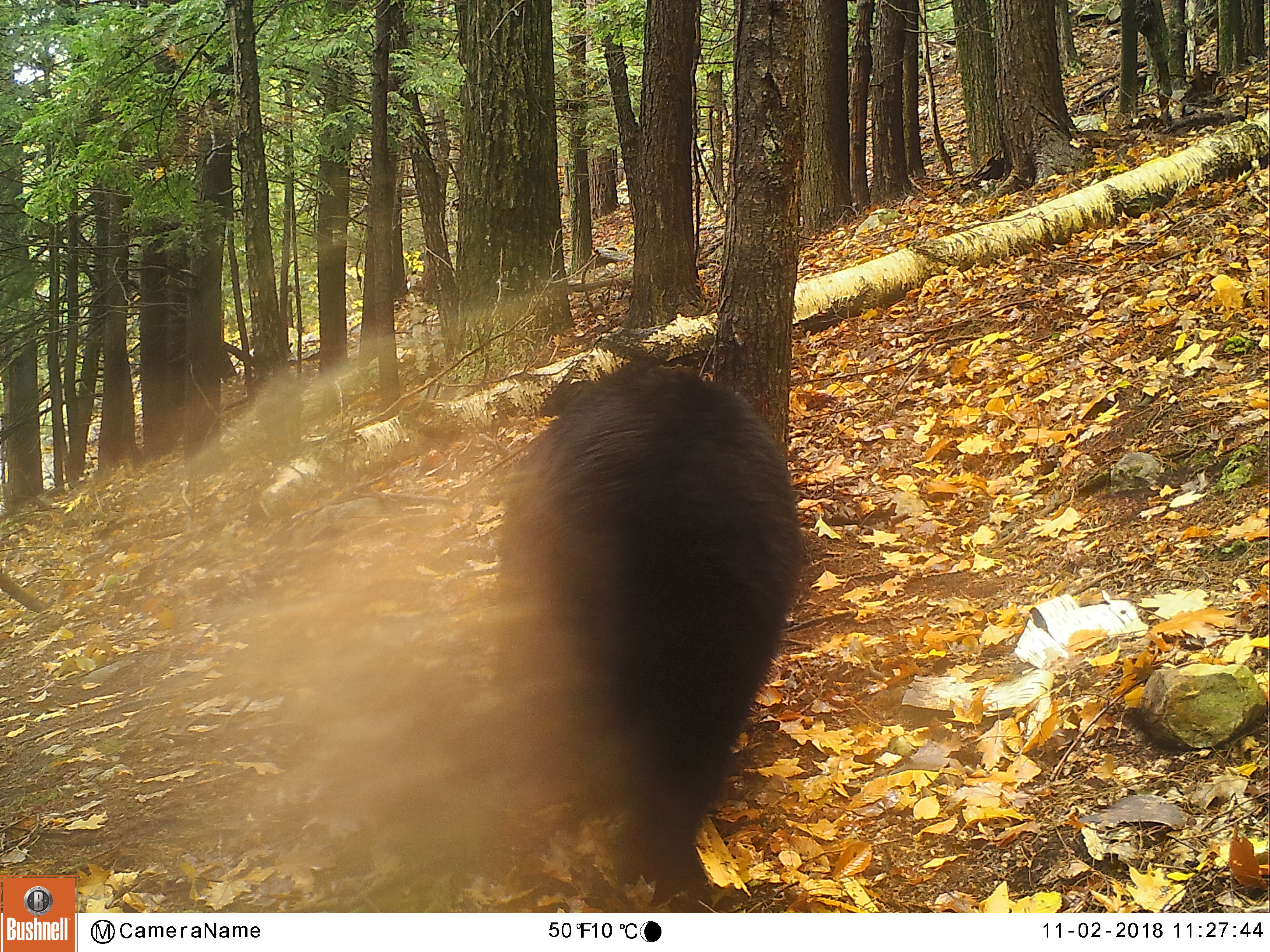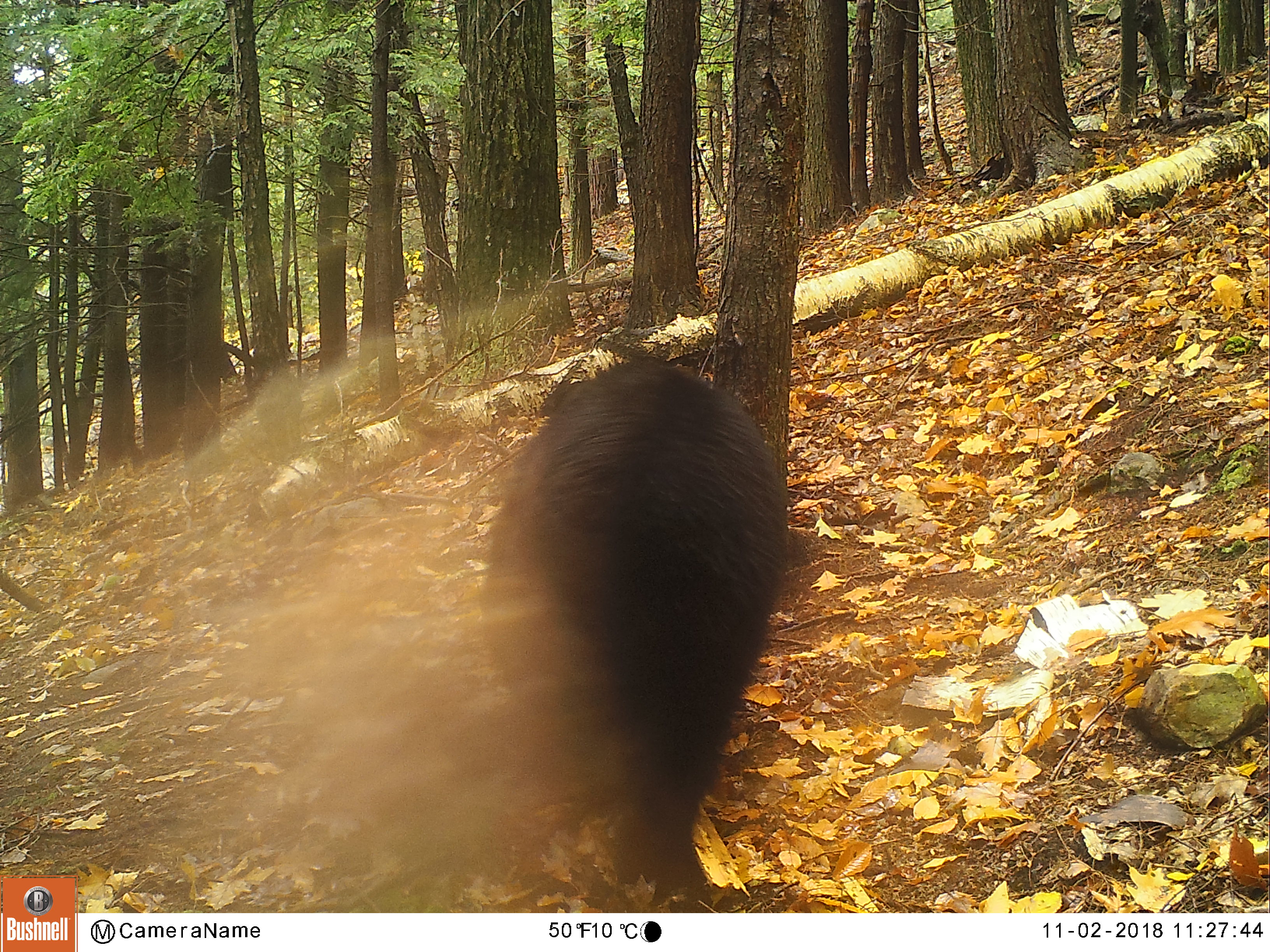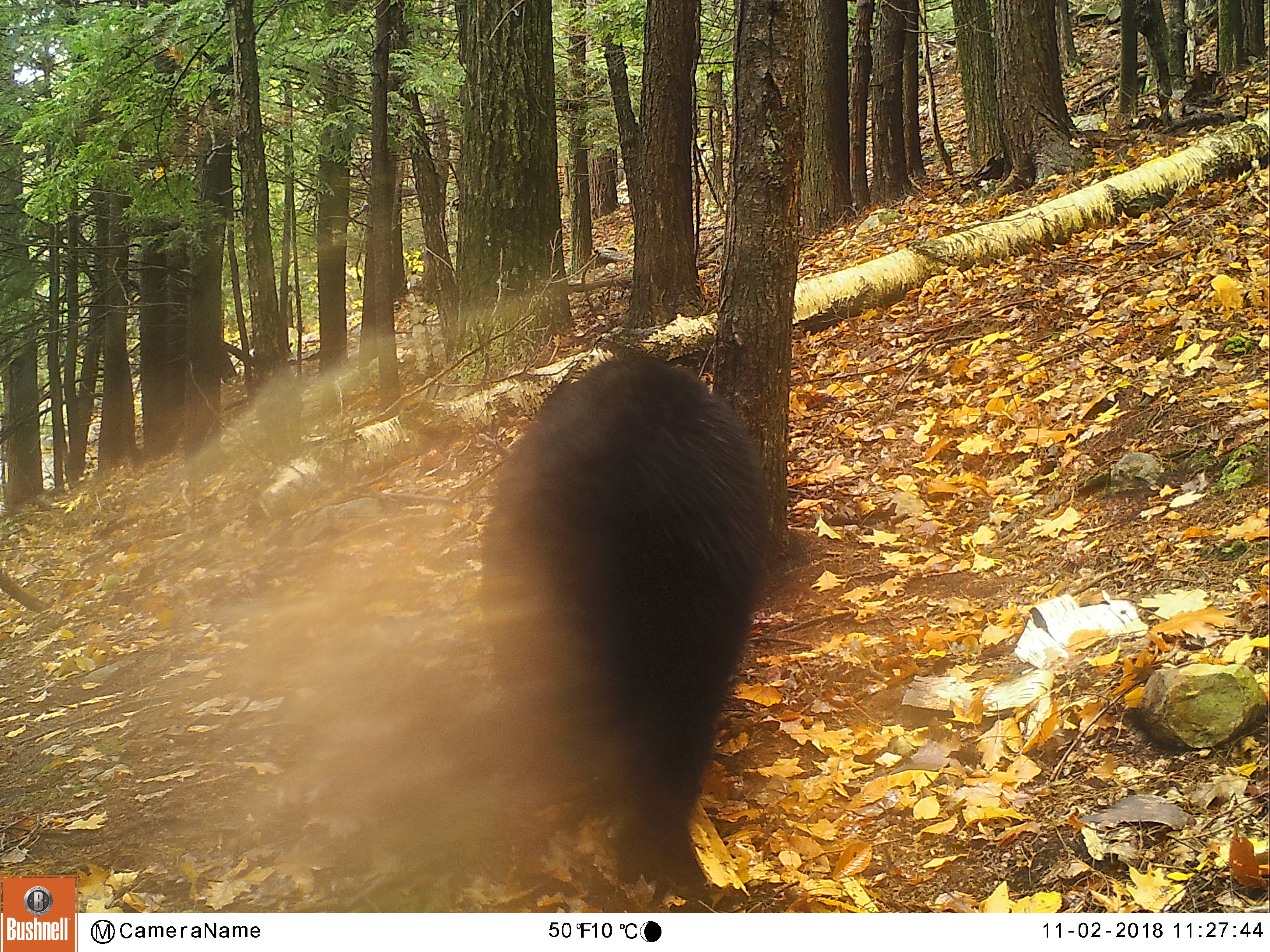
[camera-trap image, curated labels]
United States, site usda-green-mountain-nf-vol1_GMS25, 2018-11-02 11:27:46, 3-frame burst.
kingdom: Animalia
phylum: Chordata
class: Mammalia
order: Carnivora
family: Ursidae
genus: Ursus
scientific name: Ursus americanus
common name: black bear